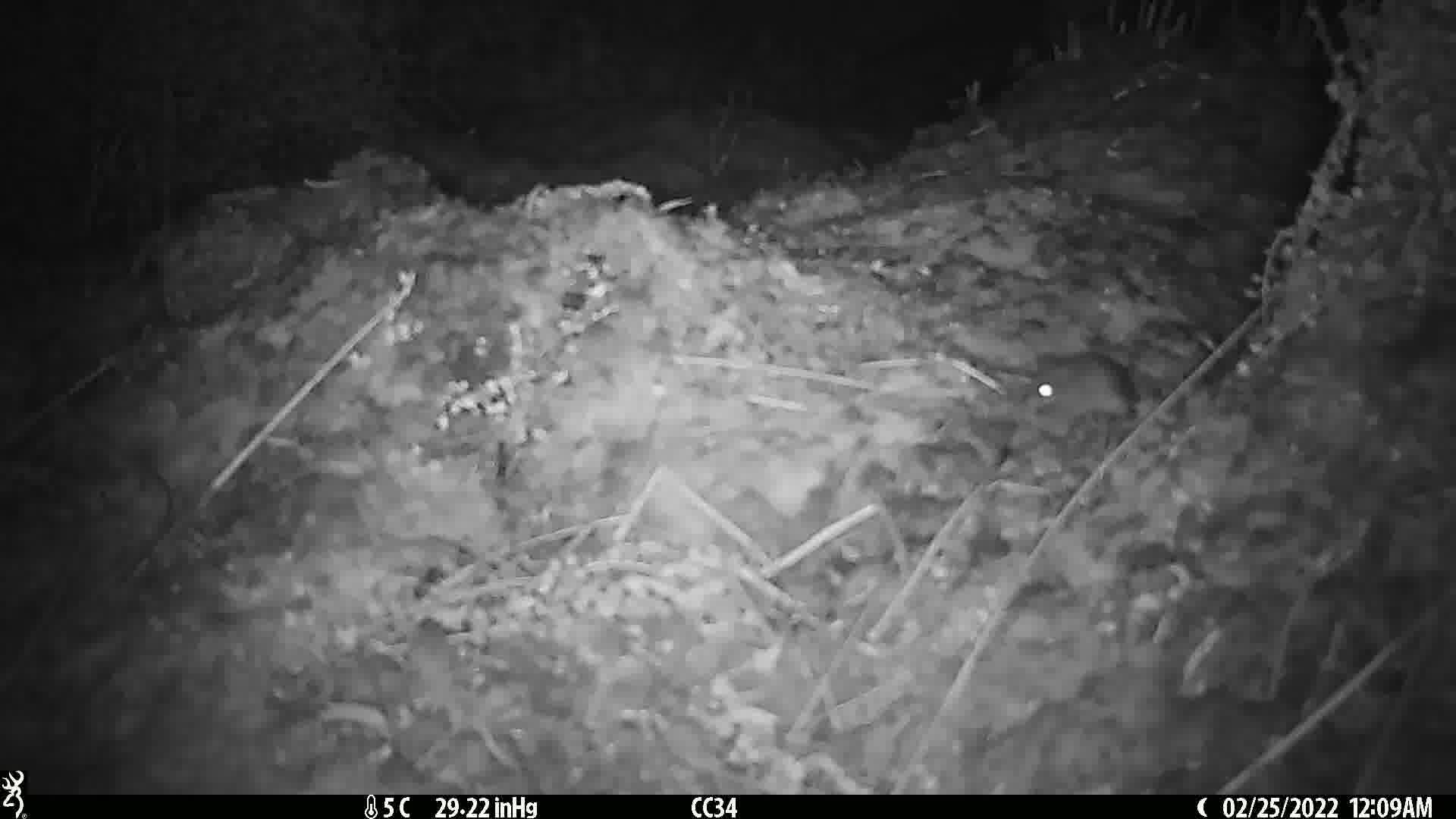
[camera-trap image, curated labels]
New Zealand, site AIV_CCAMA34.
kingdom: Animalia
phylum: Chordata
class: Mammalia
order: Rodentia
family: Muridae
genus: Mus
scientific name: Mus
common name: mouse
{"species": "mouse (Mus)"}